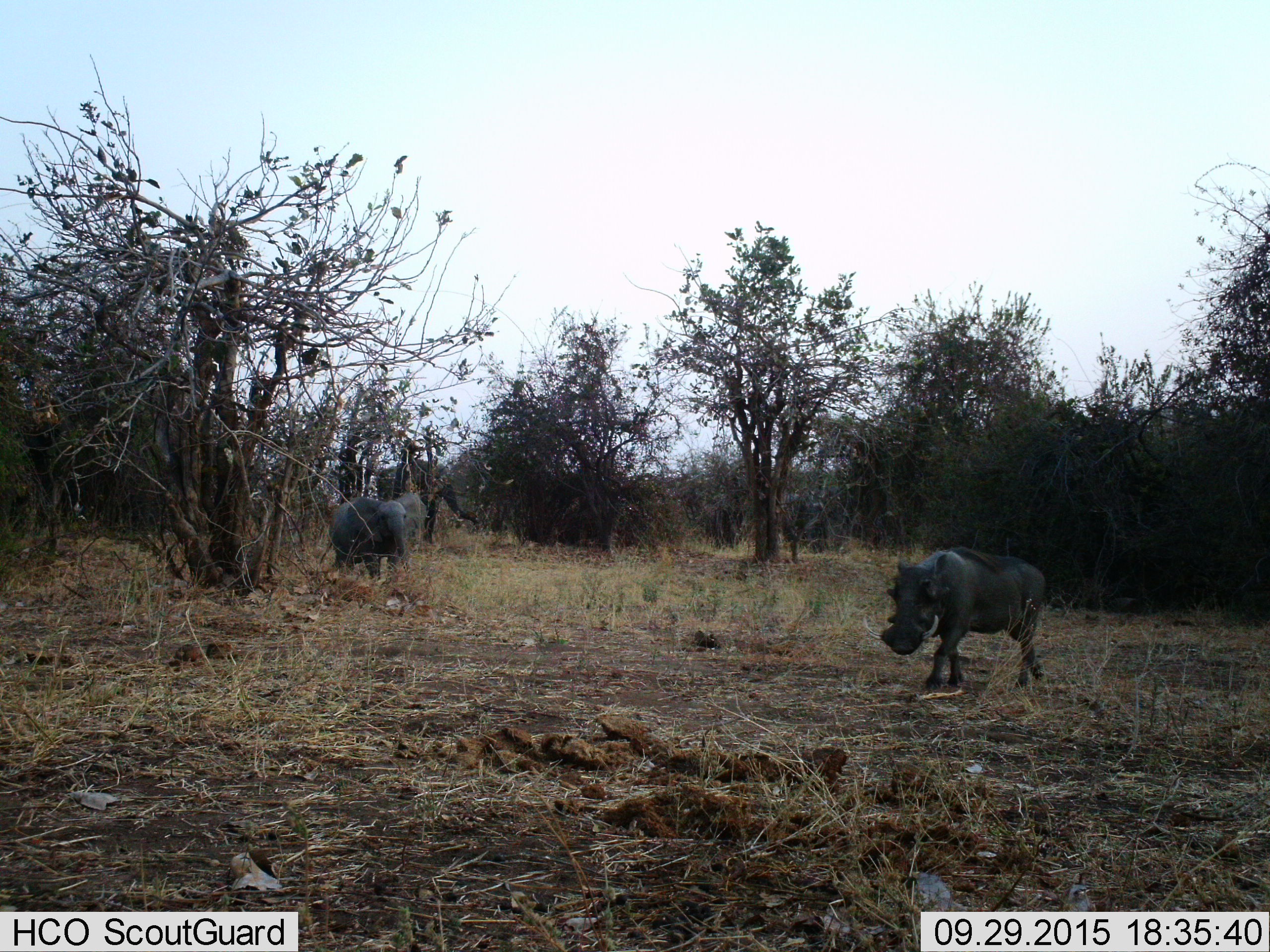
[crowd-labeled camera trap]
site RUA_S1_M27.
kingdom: Animalia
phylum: Chordata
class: Mammalia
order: Proboscidea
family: Elephantidae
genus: Loxodonta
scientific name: Loxodonta africana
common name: african bush elephant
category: elephant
Elephant (african bush elephant) (Loxodonta africana), count 2. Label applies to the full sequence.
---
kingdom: Animalia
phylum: Chordata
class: Mammalia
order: Artiodactyla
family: Suidae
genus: Phacochoerus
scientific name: Phacochoerus africanus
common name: warthog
Warthog (Phacochoerus africanus), count 1. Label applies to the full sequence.